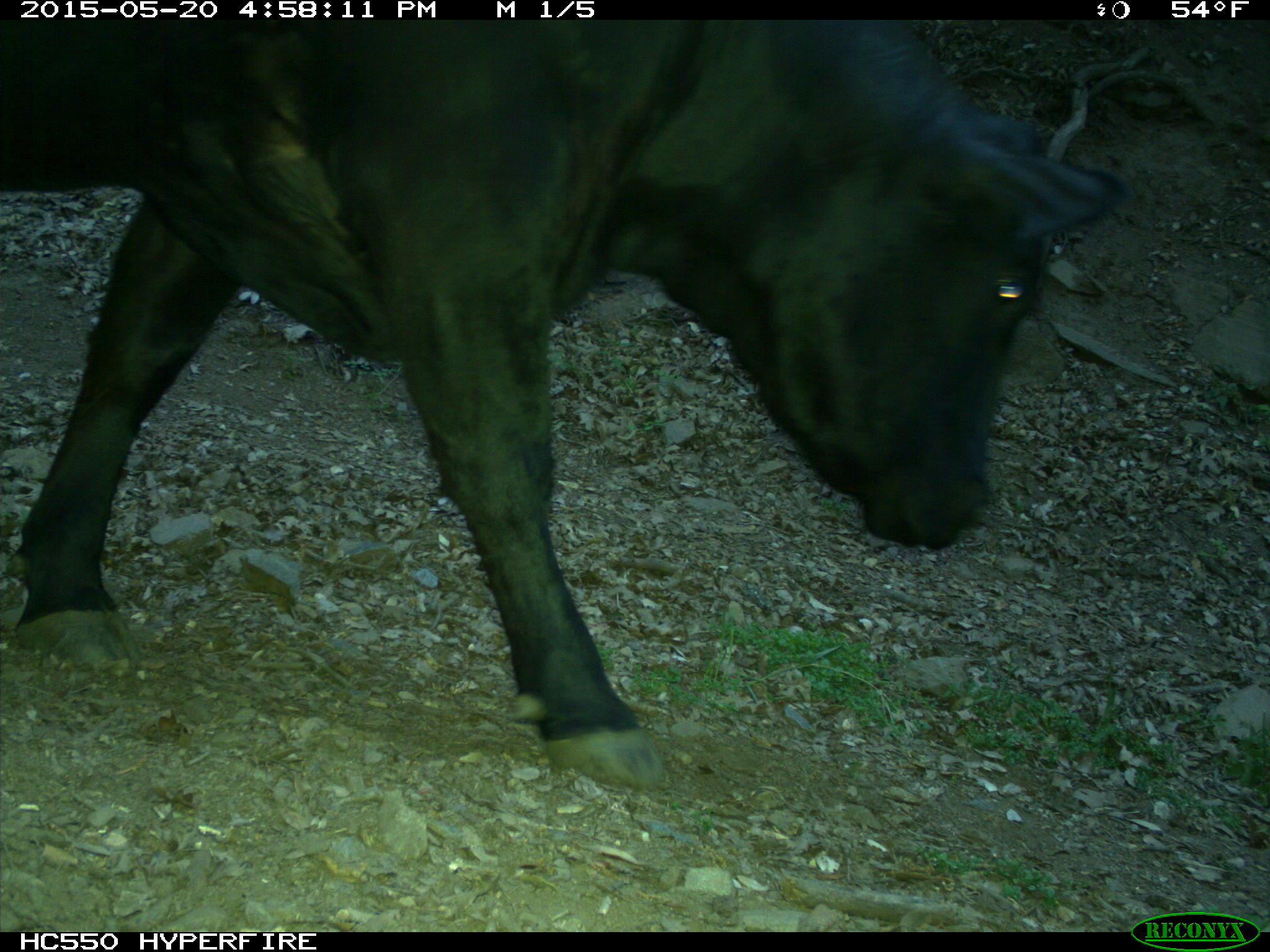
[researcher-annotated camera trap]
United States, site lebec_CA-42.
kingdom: Animalia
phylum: Chordata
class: Mammalia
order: Artiodactyla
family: Bovidae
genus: Bos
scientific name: Bos taurus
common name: domestic cow